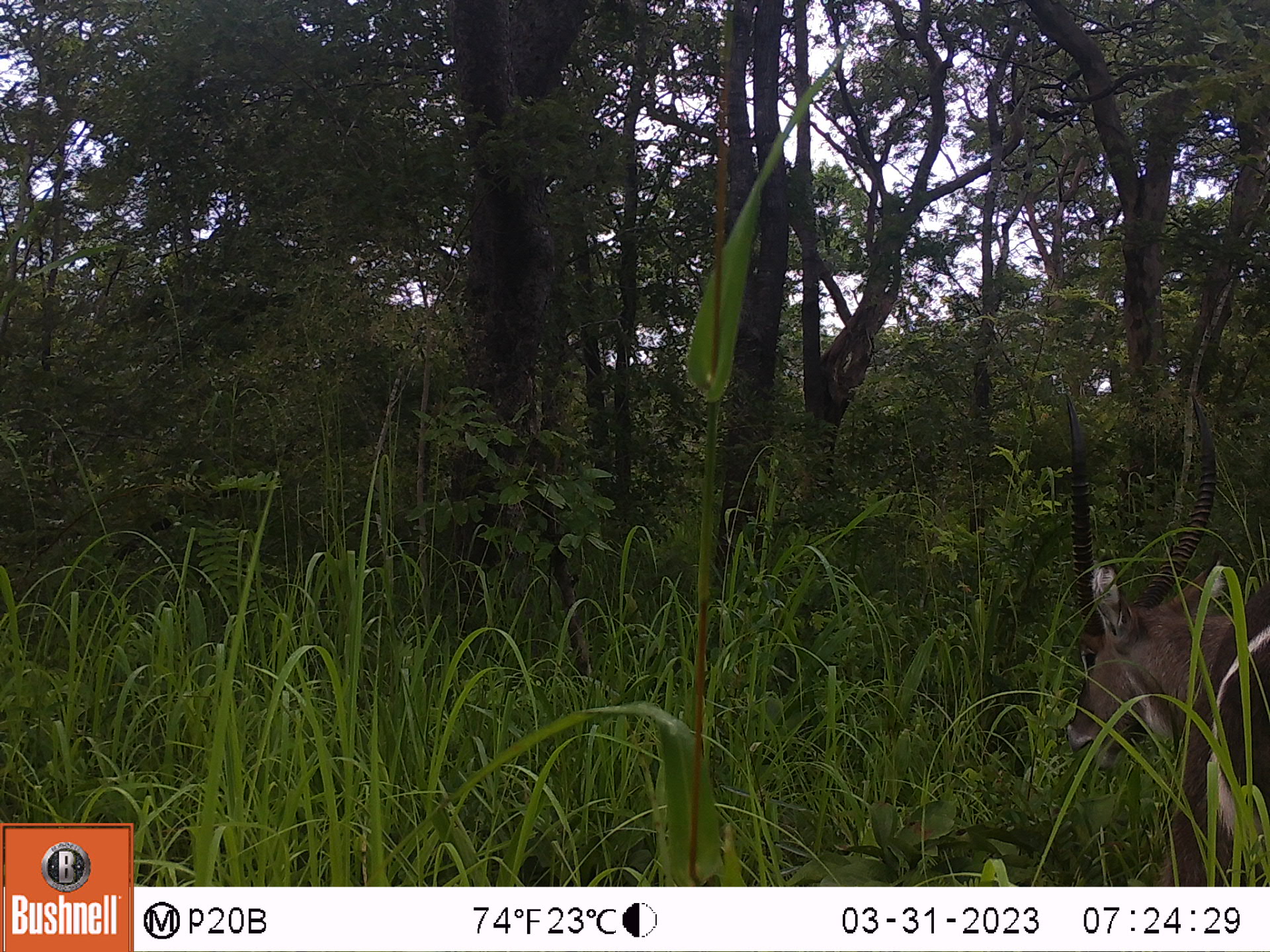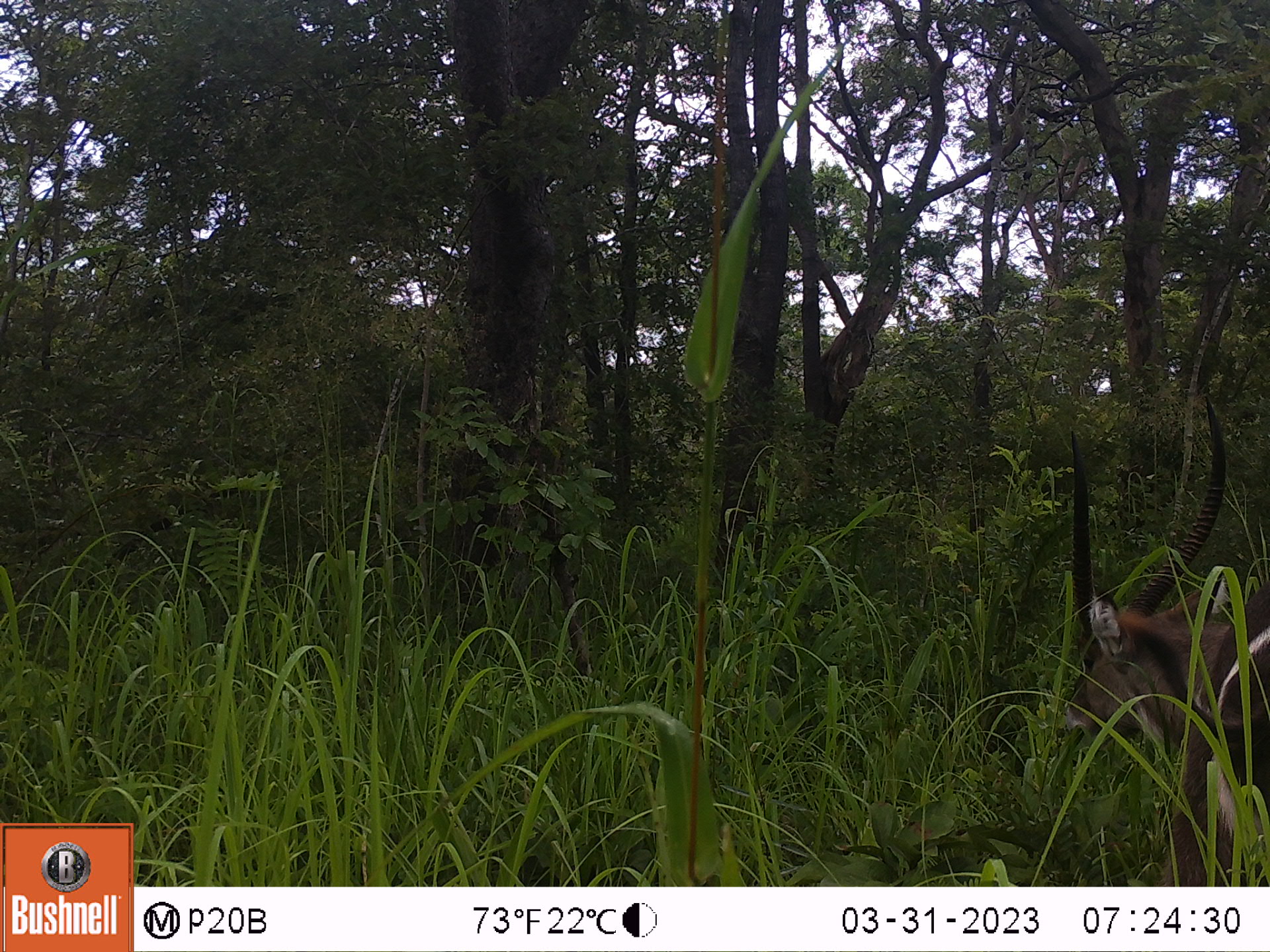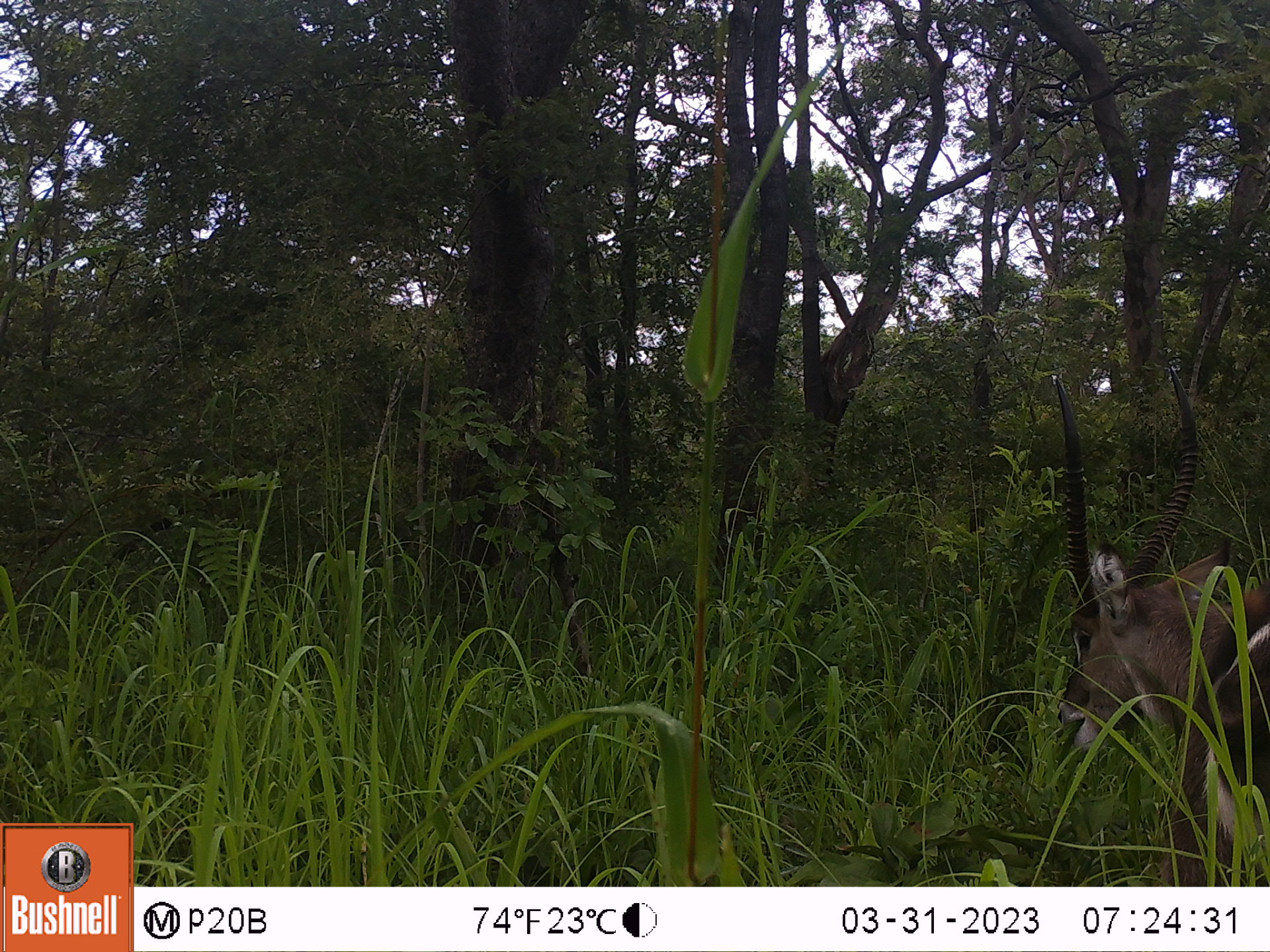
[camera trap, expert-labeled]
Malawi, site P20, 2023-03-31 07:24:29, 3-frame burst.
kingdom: Animalia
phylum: Chordata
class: Mammalia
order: Artiodactyla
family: Bovidae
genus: Kobus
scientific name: Kobus ellipsiprymnus ellipsiprymnus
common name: common waterbuck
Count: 1.